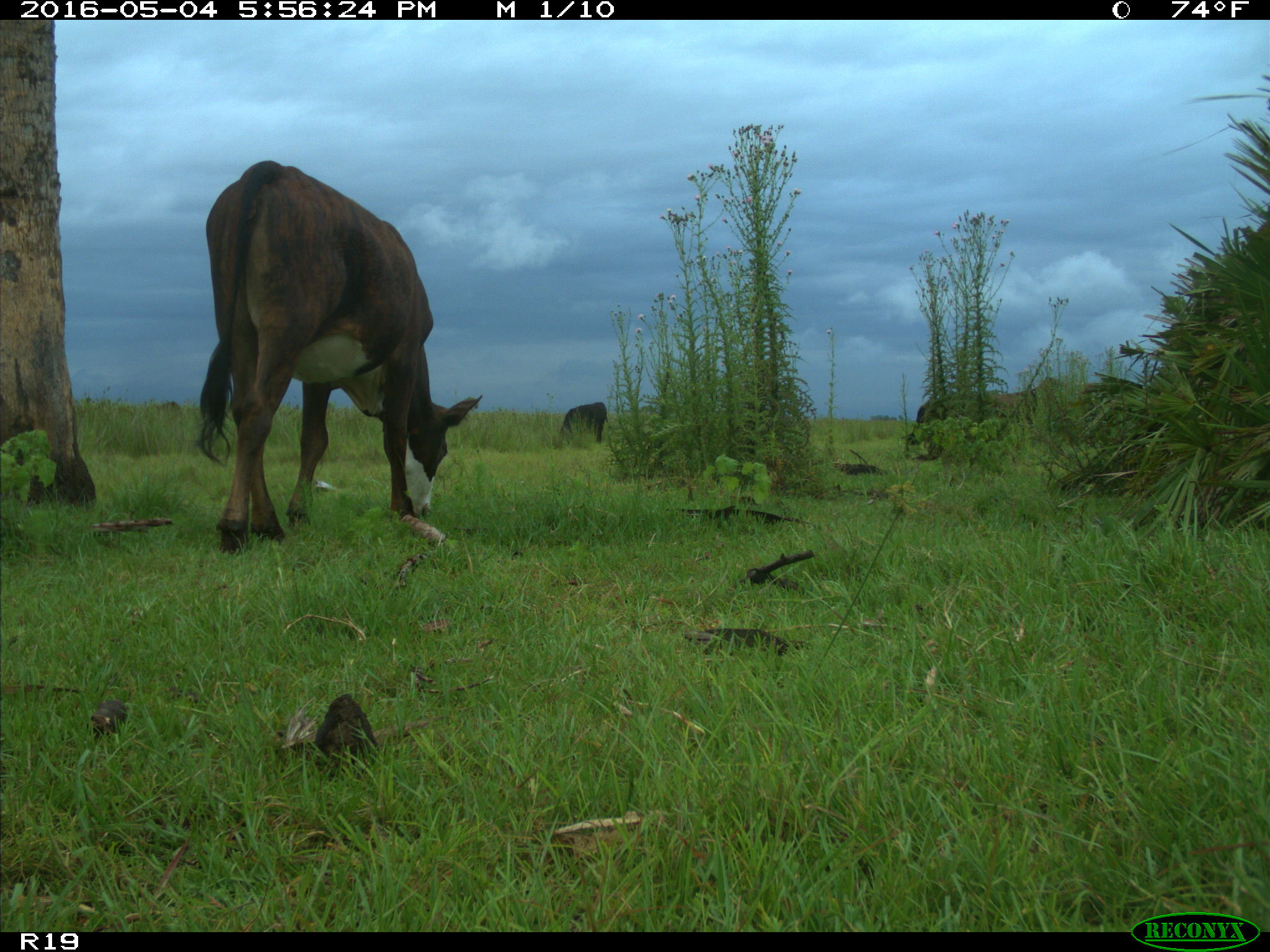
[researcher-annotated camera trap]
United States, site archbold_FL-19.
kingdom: Animalia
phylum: Chordata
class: Mammalia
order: Artiodactyla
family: Bovidae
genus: Bos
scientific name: Bos taurus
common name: domestic cow